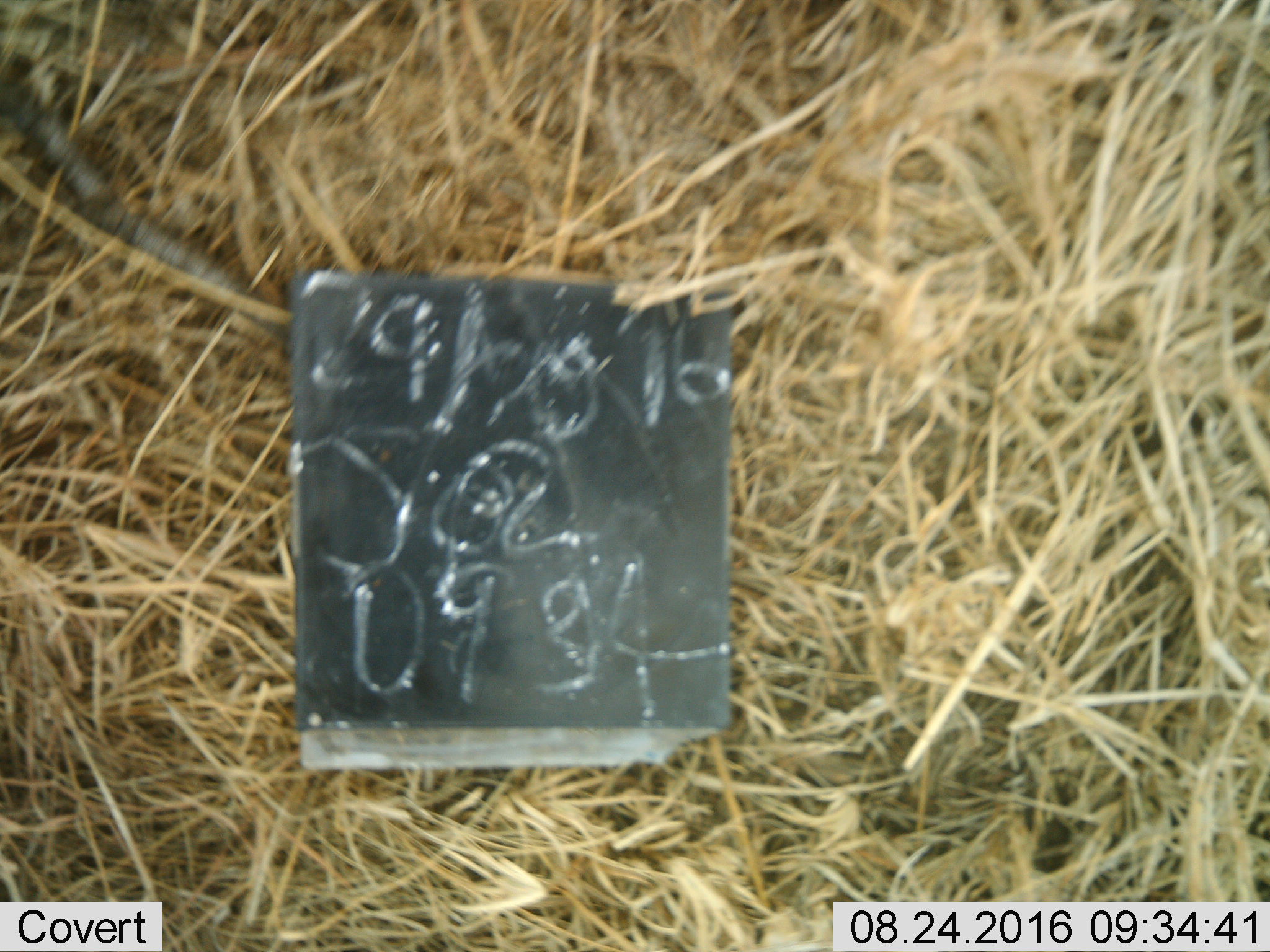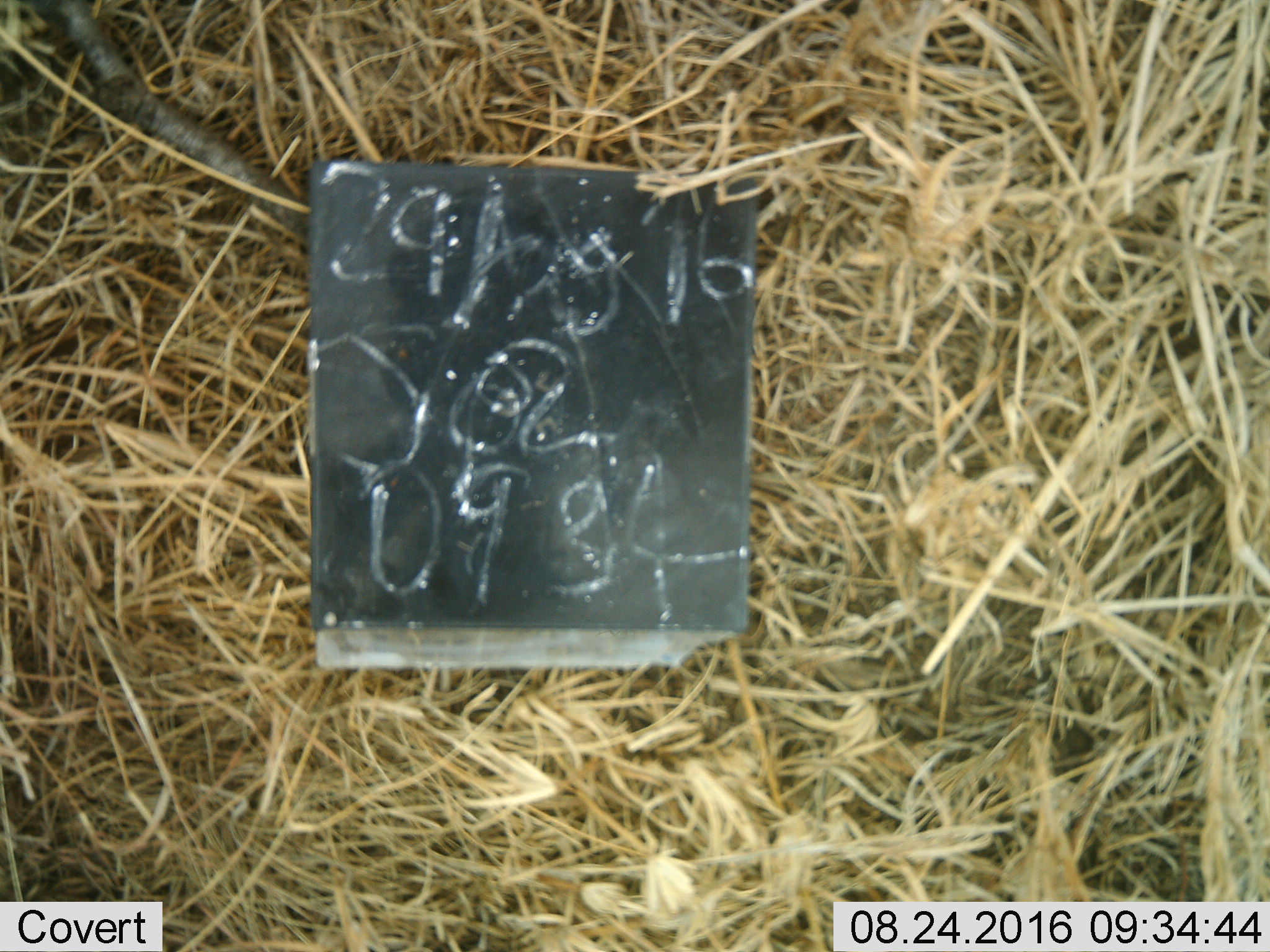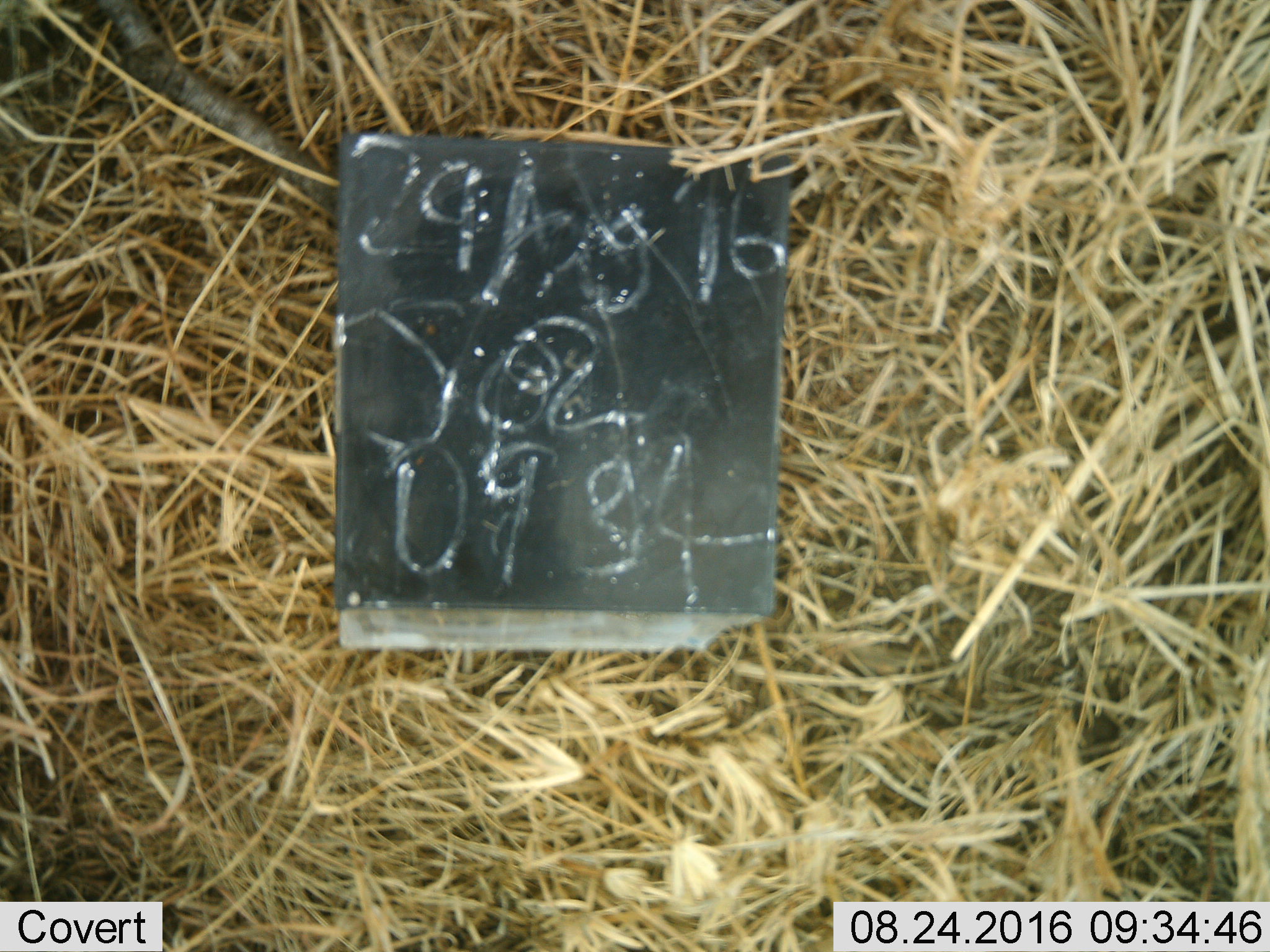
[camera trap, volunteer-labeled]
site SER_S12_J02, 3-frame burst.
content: unidentified animal